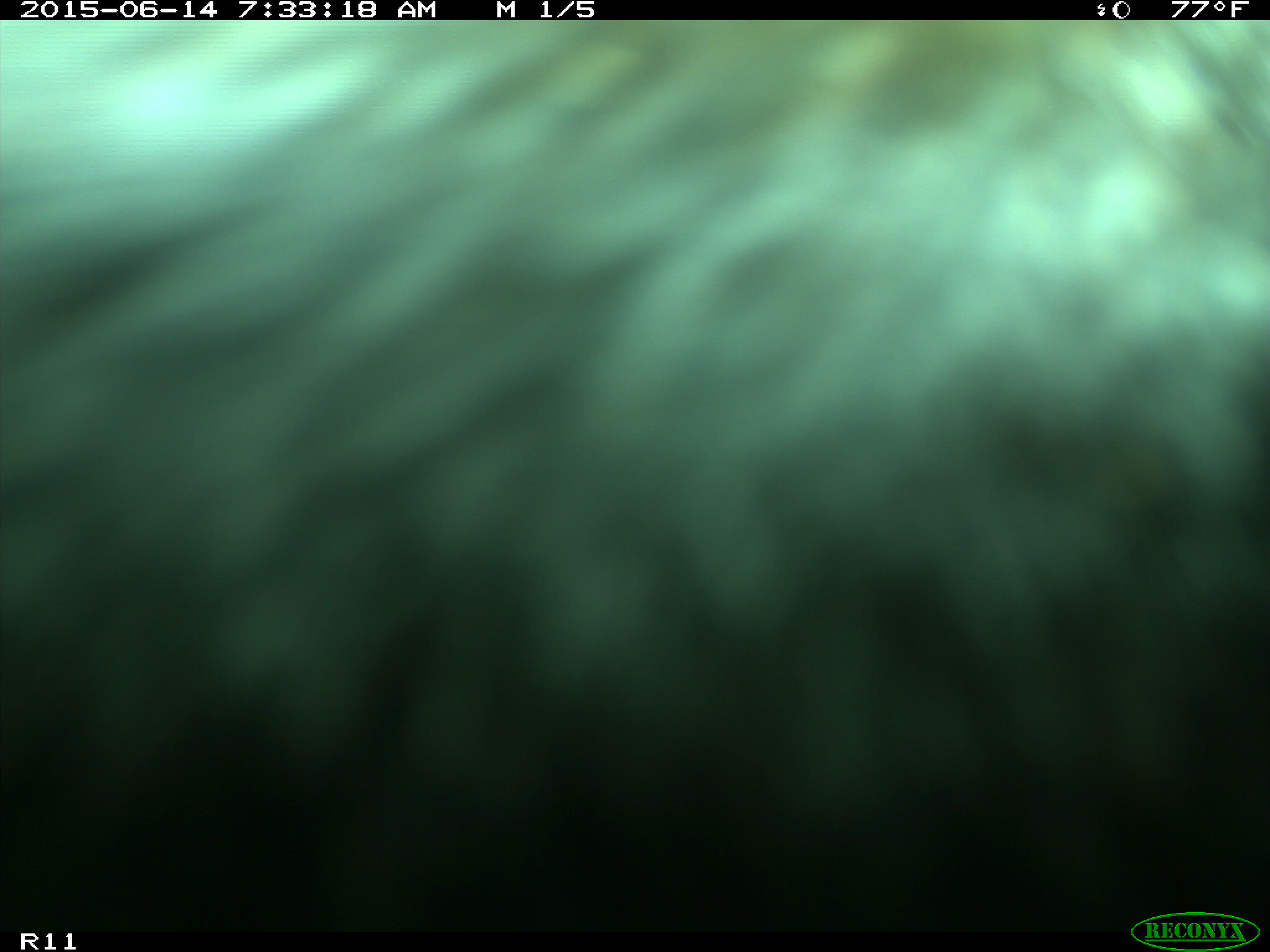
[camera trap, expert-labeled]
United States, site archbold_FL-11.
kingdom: Animalia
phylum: Chordata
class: Mammalia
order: Artiodactyla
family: Bovidae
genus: Bos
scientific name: Bos taurus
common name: domestic cow